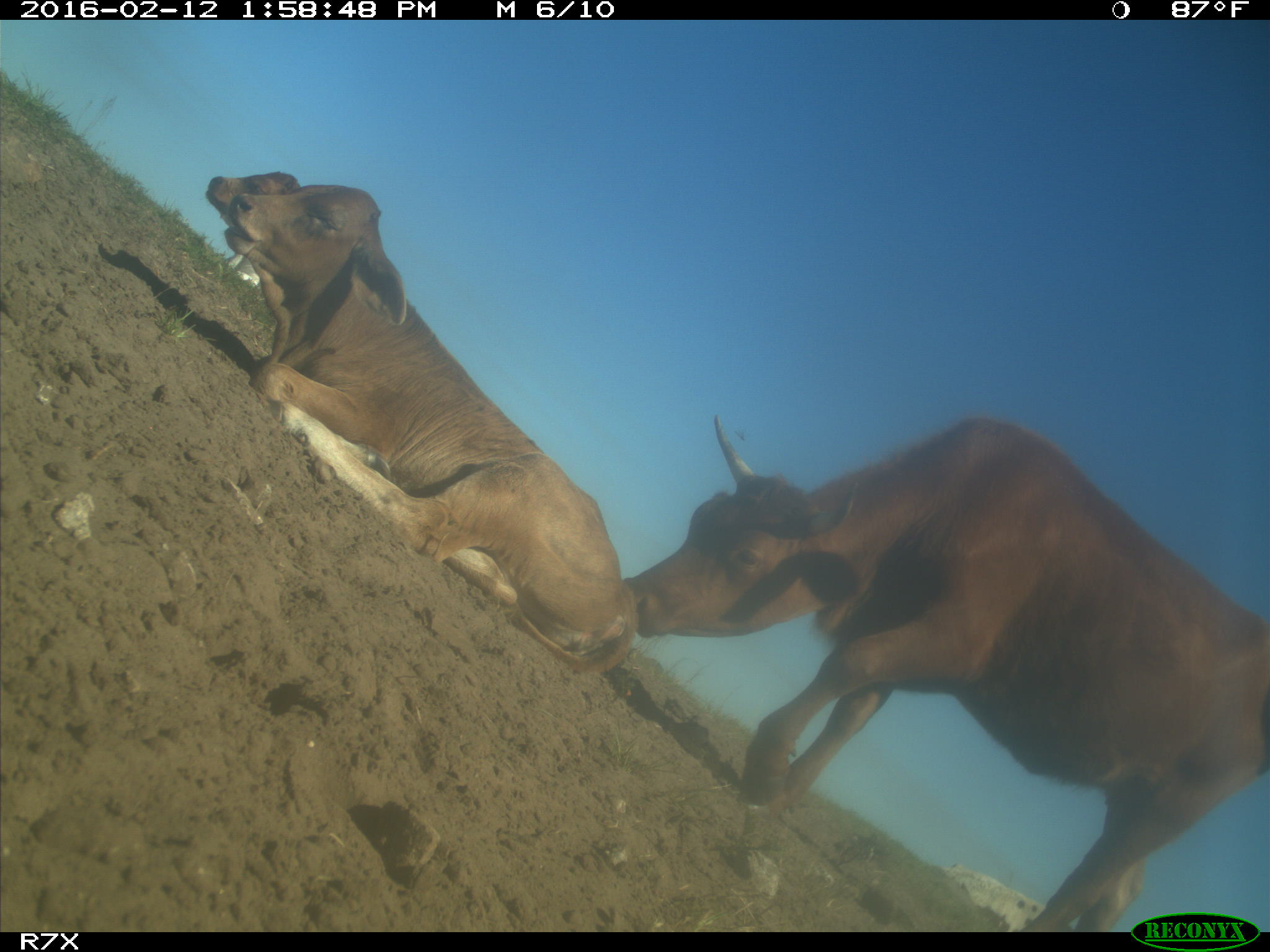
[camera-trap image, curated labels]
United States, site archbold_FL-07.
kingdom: Animalia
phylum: Chordata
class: Mammalia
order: Artiodactyla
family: Bovidae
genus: Bos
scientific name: Bos taurus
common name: domestic cow